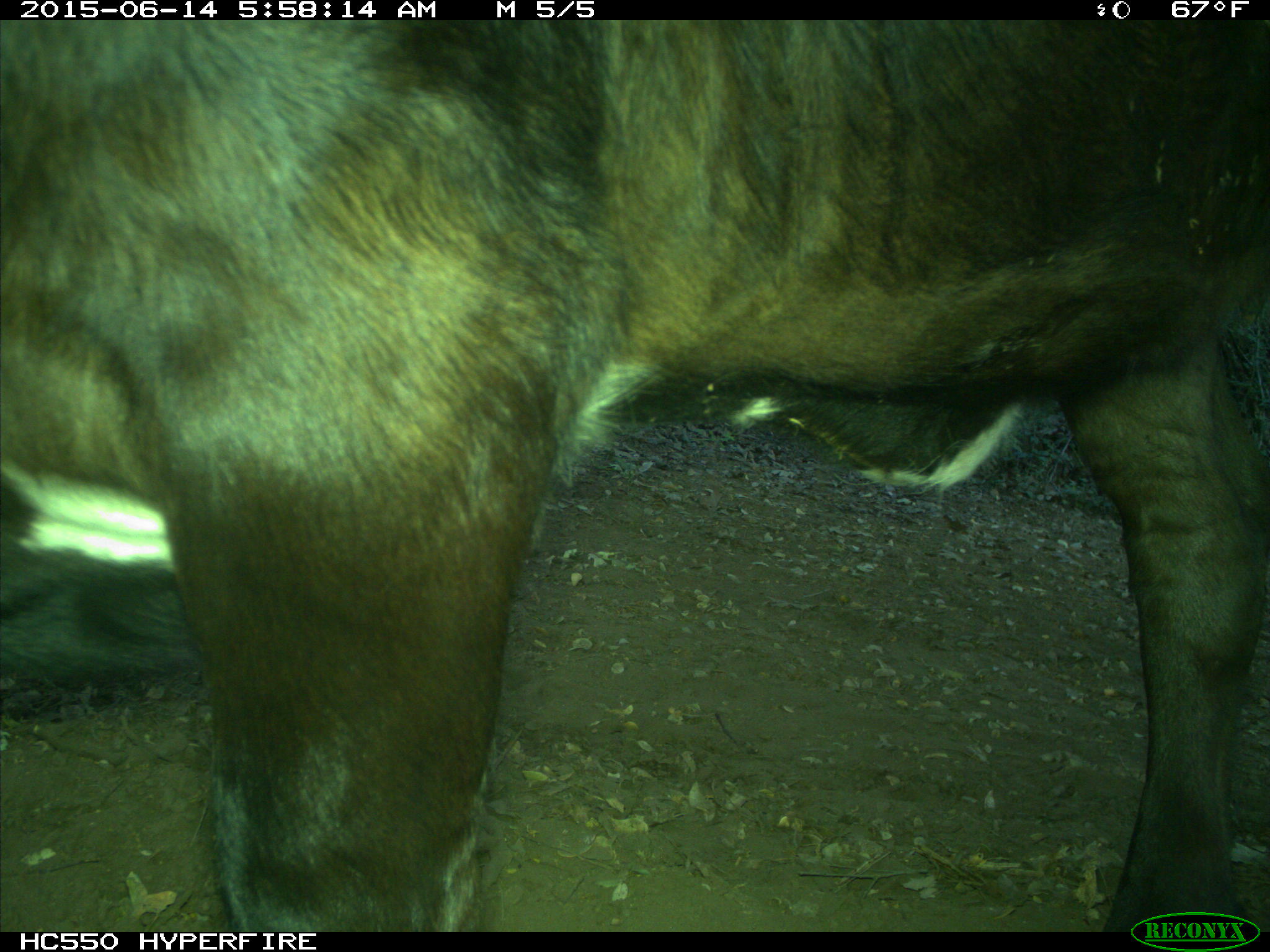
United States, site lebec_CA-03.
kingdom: Animalia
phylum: Chordata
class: Mammalia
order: Artiodactyla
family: Bovidae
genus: Bos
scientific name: Bos taurus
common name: domestic cow